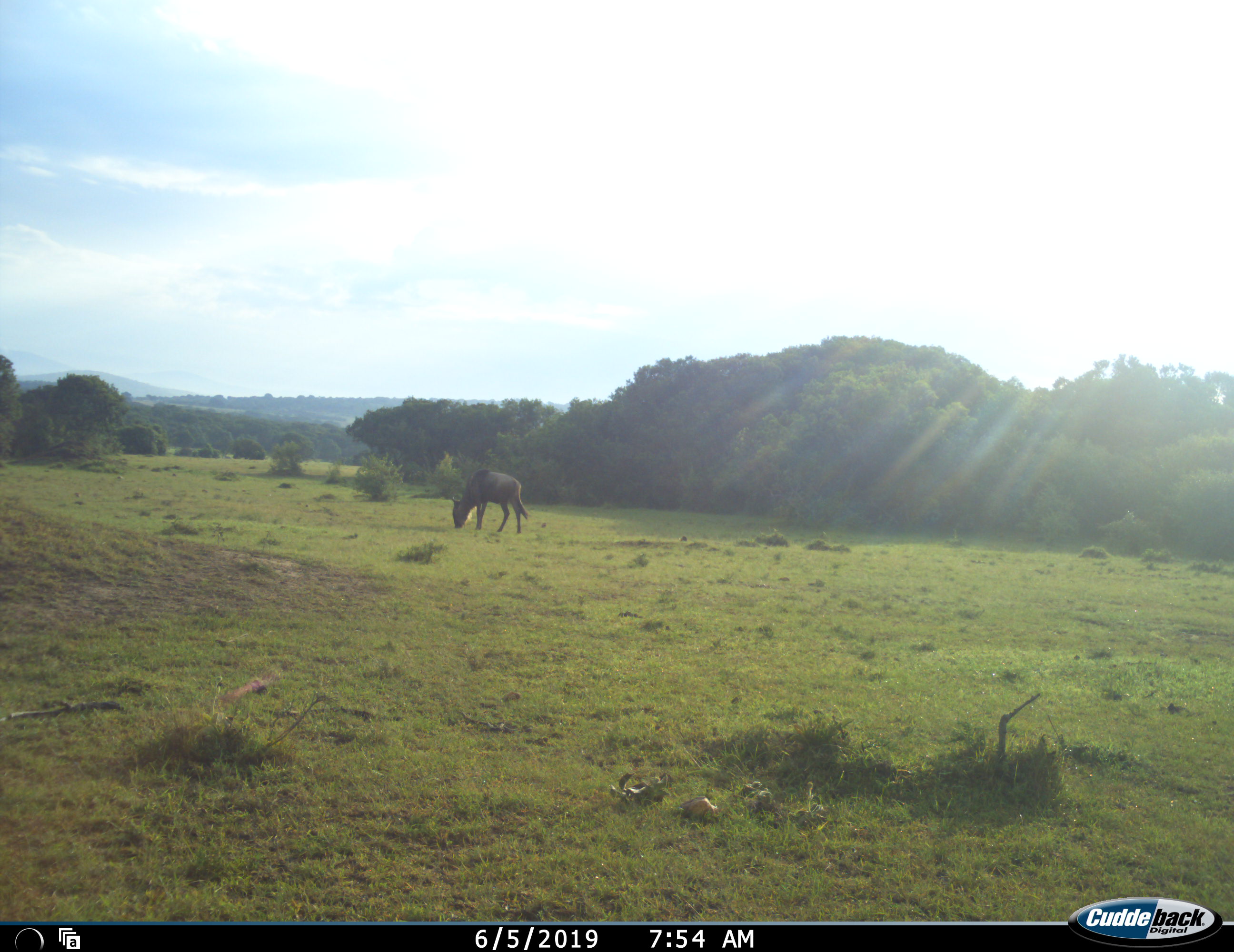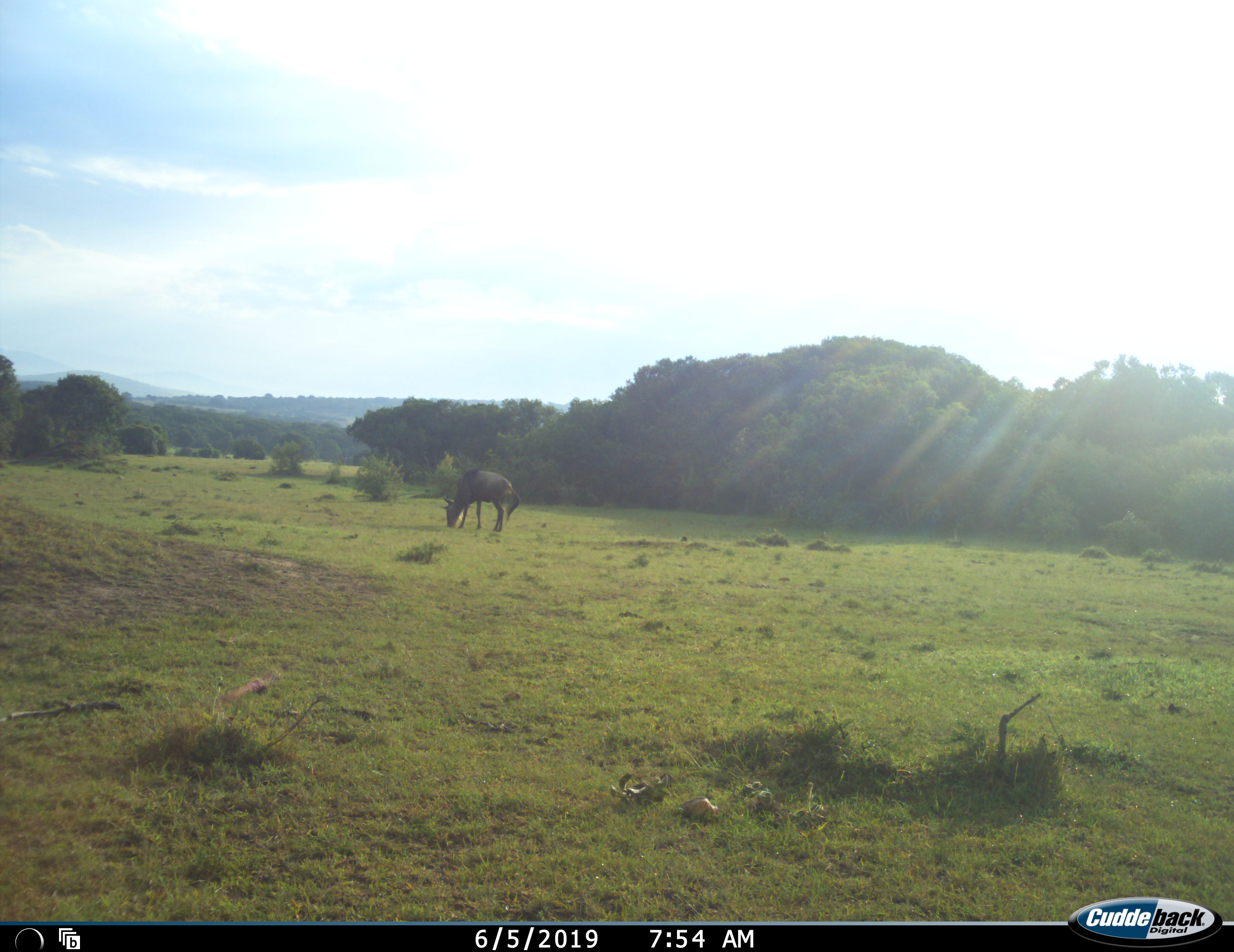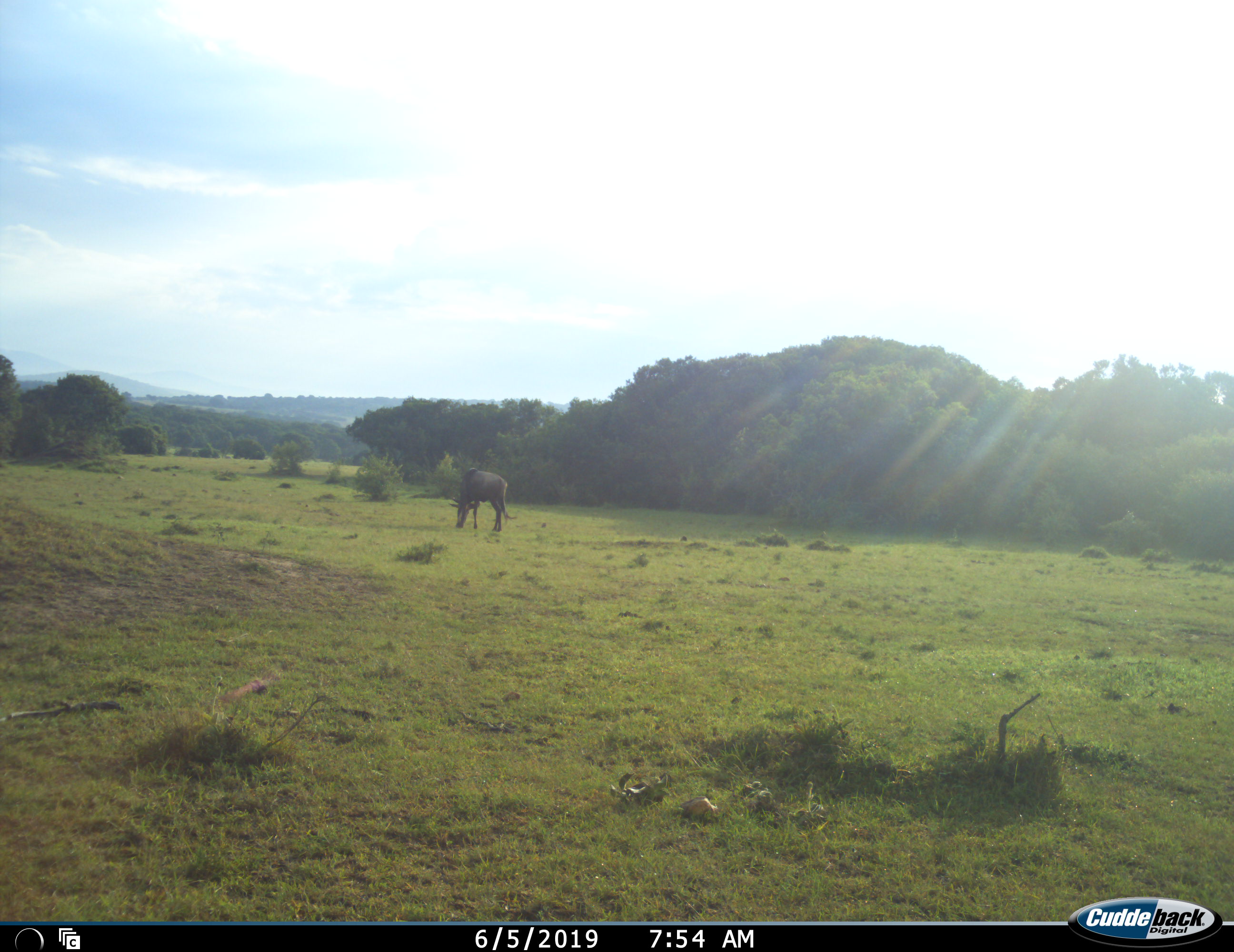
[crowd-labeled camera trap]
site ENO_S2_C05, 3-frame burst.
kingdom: Animalia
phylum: Chordata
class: Mammalia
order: Artiodactyla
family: Bovidae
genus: Connochaetes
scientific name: Connochaetes taurinus taurinus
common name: blue wildebeest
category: wildebeestblue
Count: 1.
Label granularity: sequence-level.